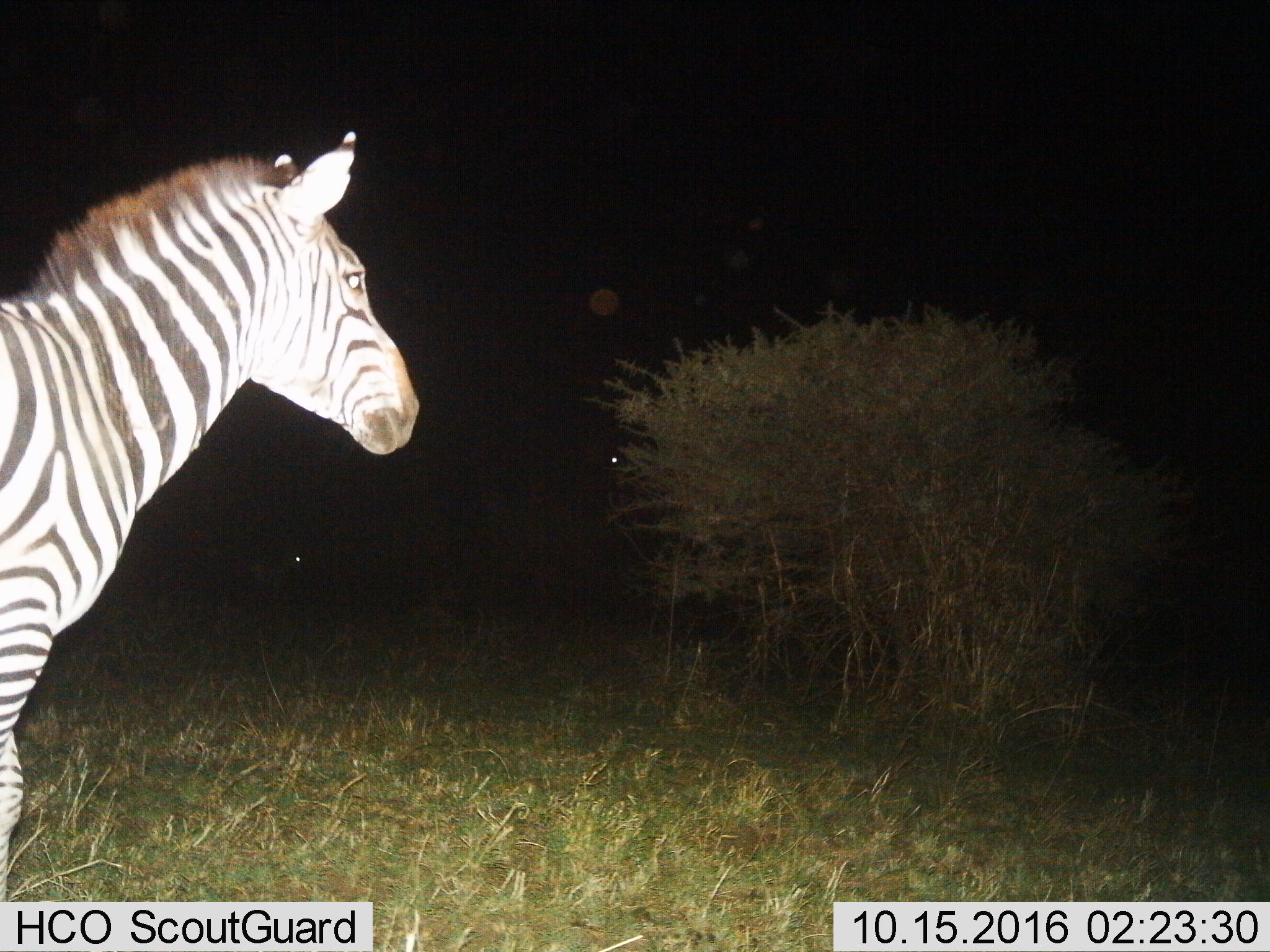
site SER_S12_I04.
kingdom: Animalia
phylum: Chordata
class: Mammalia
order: Perissodactyla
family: Equidae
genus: Equus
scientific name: Equus quagga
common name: plains zebra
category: zebraplains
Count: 2.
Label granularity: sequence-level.